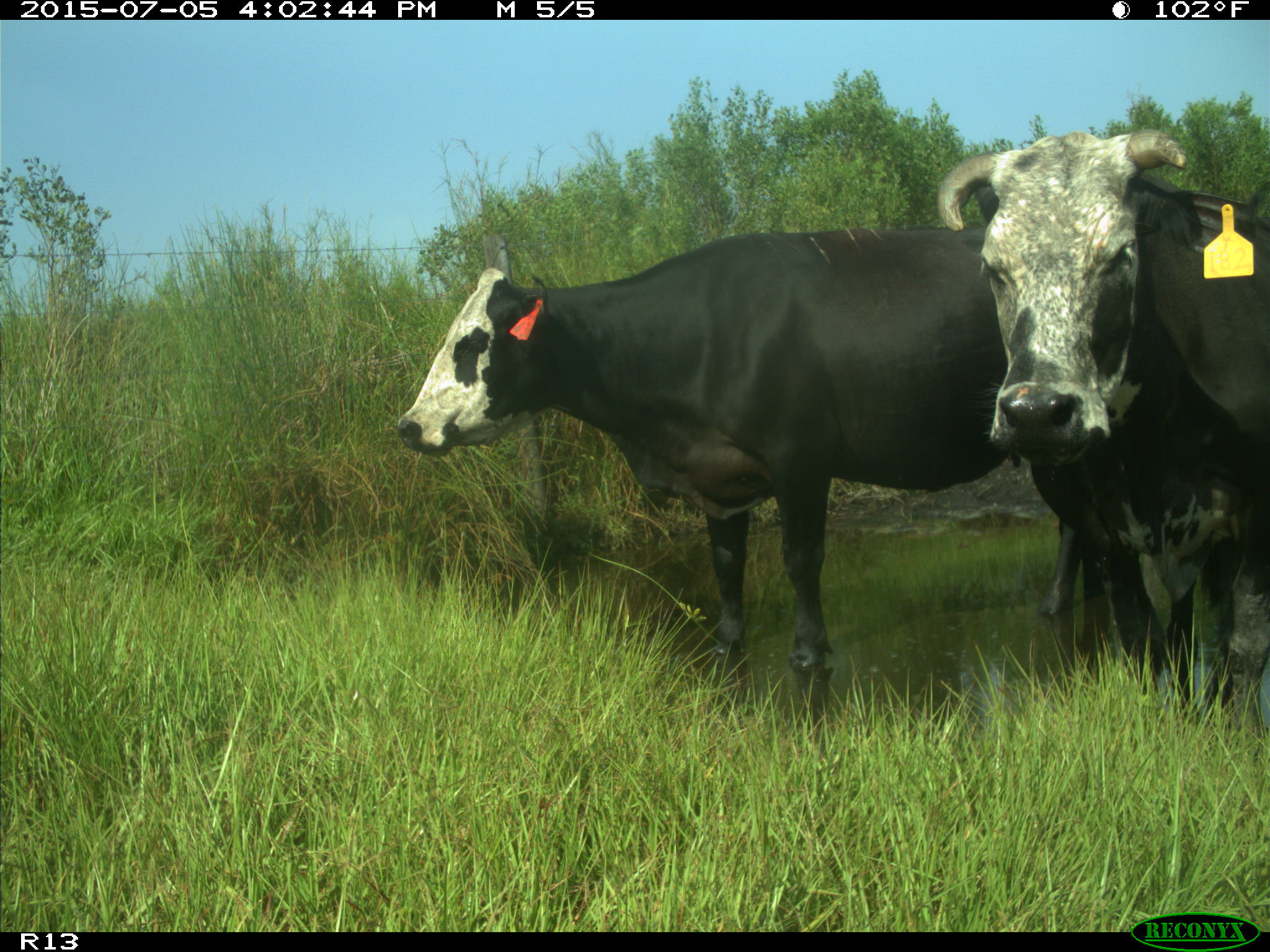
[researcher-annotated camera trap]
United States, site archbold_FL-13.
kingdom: Animalia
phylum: Chordata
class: Mammalia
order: Artiodactyla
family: Bovidae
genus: Bos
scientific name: Bos taurus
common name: domestic cow